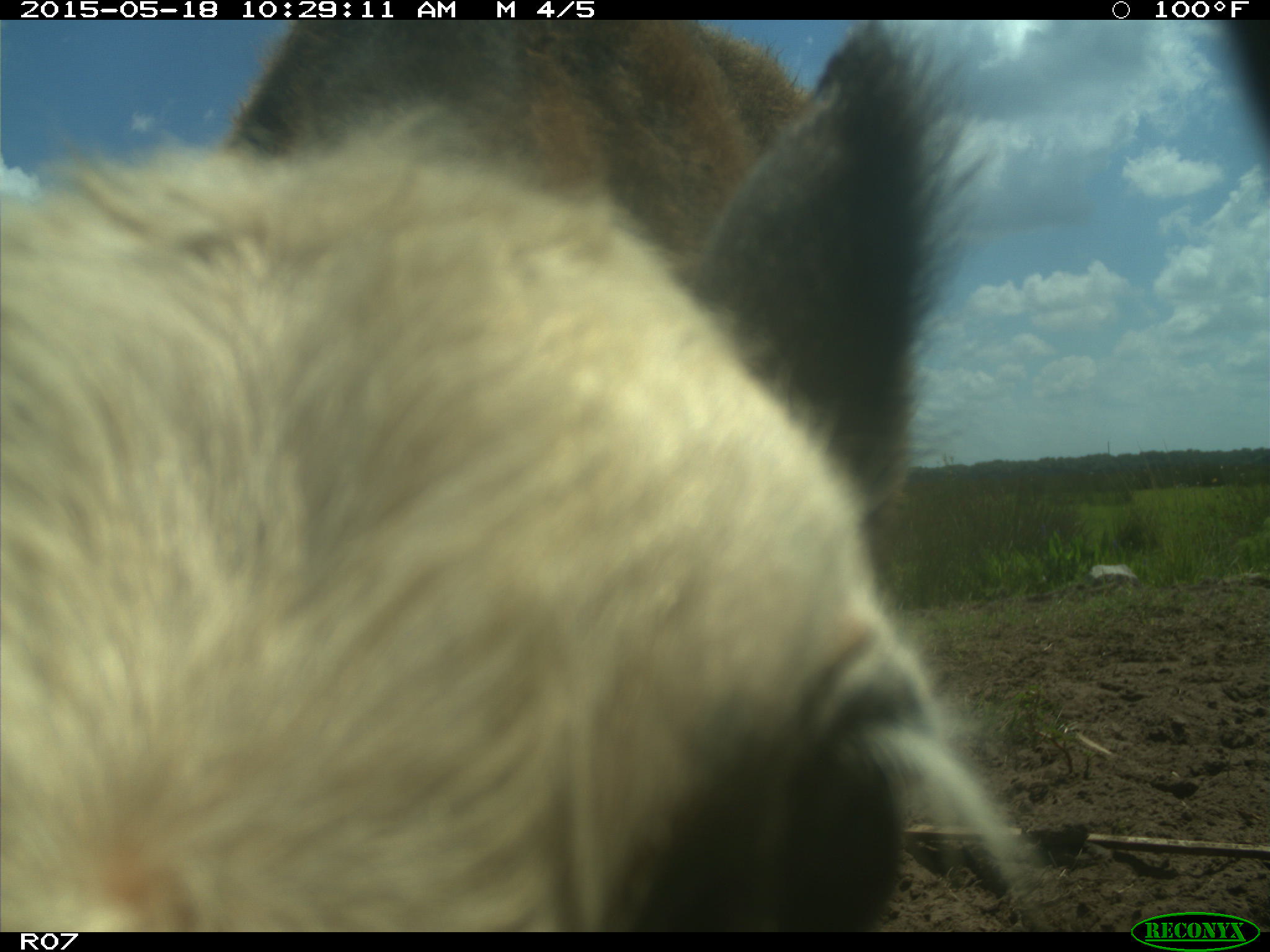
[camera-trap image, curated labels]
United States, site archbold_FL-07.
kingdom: Animalia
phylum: Chordata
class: Mammalia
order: Artiodactyla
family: Bovidae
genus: Bos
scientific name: Bos taurus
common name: domestic cow